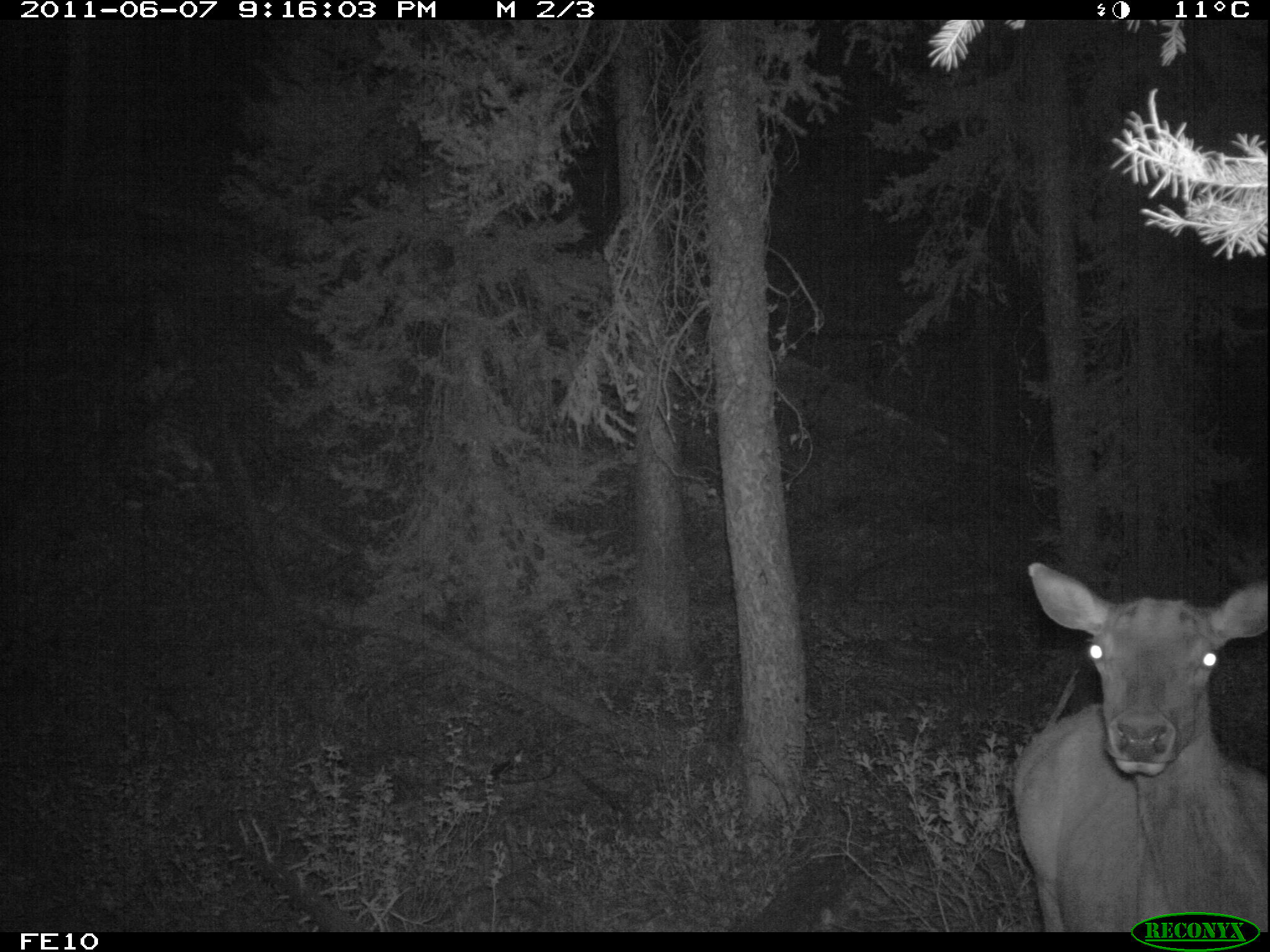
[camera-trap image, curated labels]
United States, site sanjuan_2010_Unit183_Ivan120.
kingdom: Animalia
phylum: Chordata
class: Mammalia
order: Artiodactyla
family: Cervidae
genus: Cervus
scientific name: Cervus elaphus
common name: red deer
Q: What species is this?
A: Cervus elaphus (red deer).